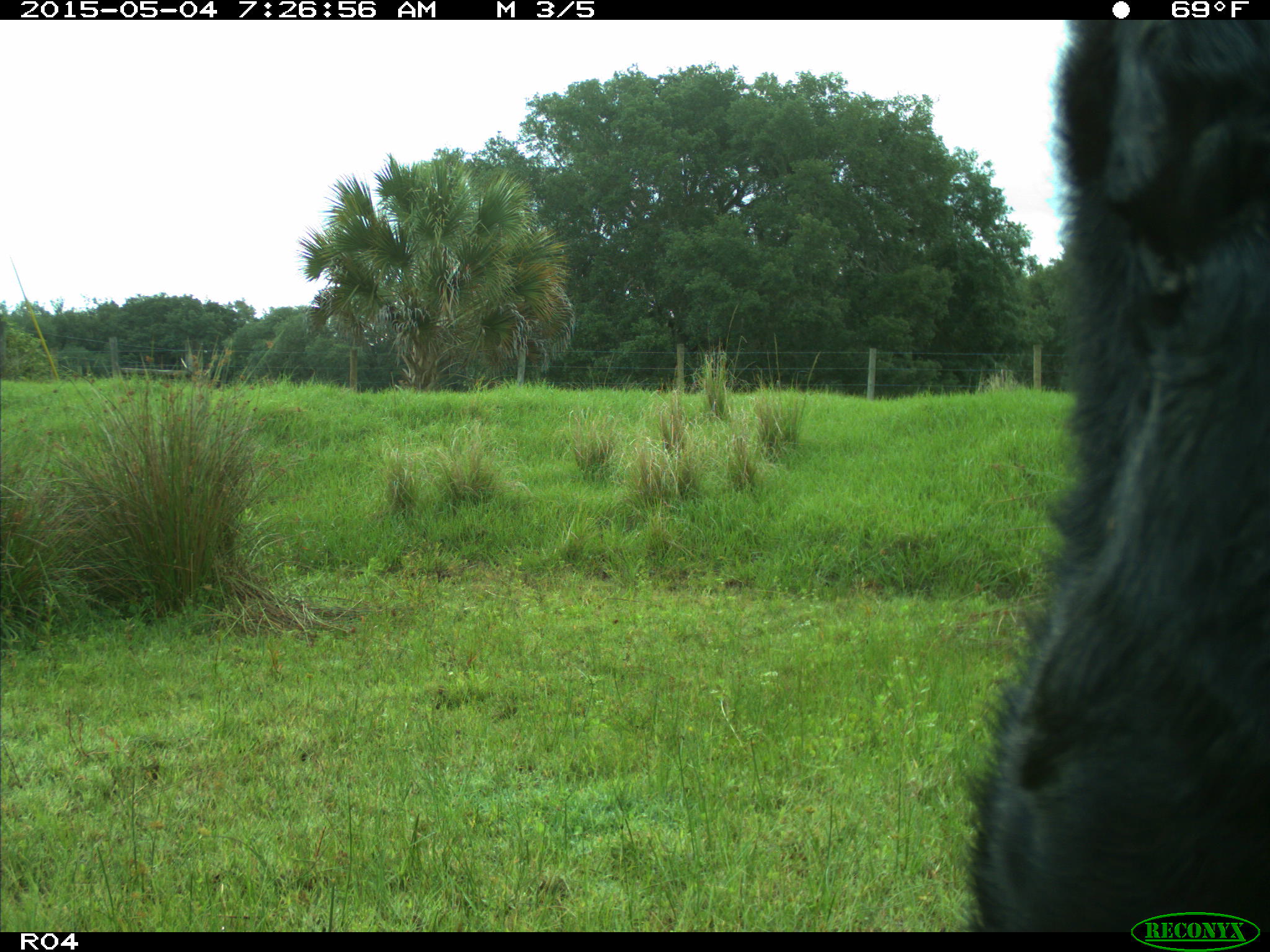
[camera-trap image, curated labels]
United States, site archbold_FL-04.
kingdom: Animalia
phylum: Chordata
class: Mammalia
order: Artiodactyla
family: Bovidae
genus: Bos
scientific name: Bos taurus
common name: domestic cow